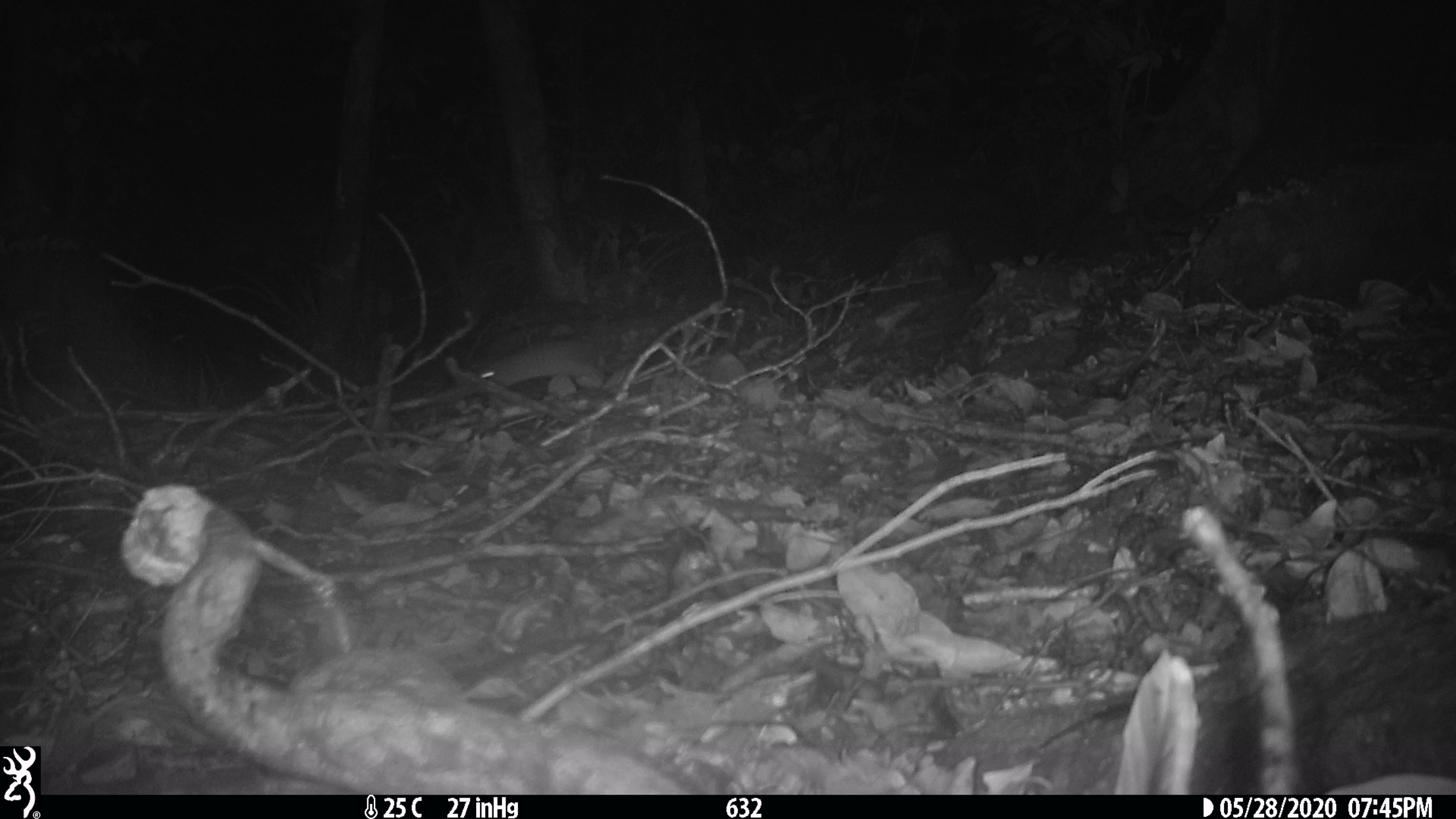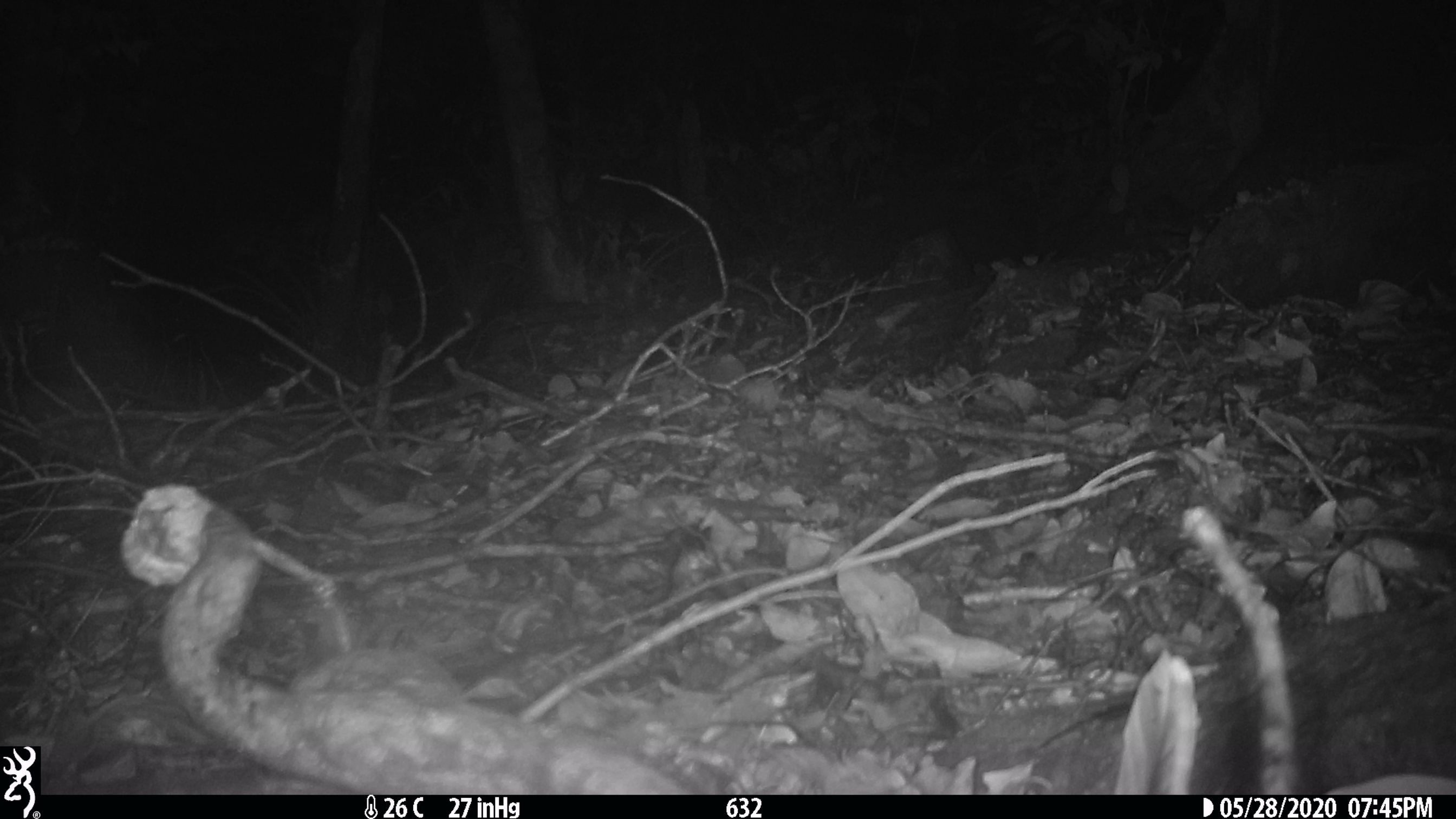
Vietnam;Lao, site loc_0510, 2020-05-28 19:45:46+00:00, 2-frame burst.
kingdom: Animalia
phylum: Chordata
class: Mammalia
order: Rodentia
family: Muridae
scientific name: Muridae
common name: old-world mice and rats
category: unidentified murid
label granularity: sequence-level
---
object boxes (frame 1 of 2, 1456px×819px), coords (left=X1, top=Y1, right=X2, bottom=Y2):
unidentified murid: (left=472, top=340, right=615, bottom=387)